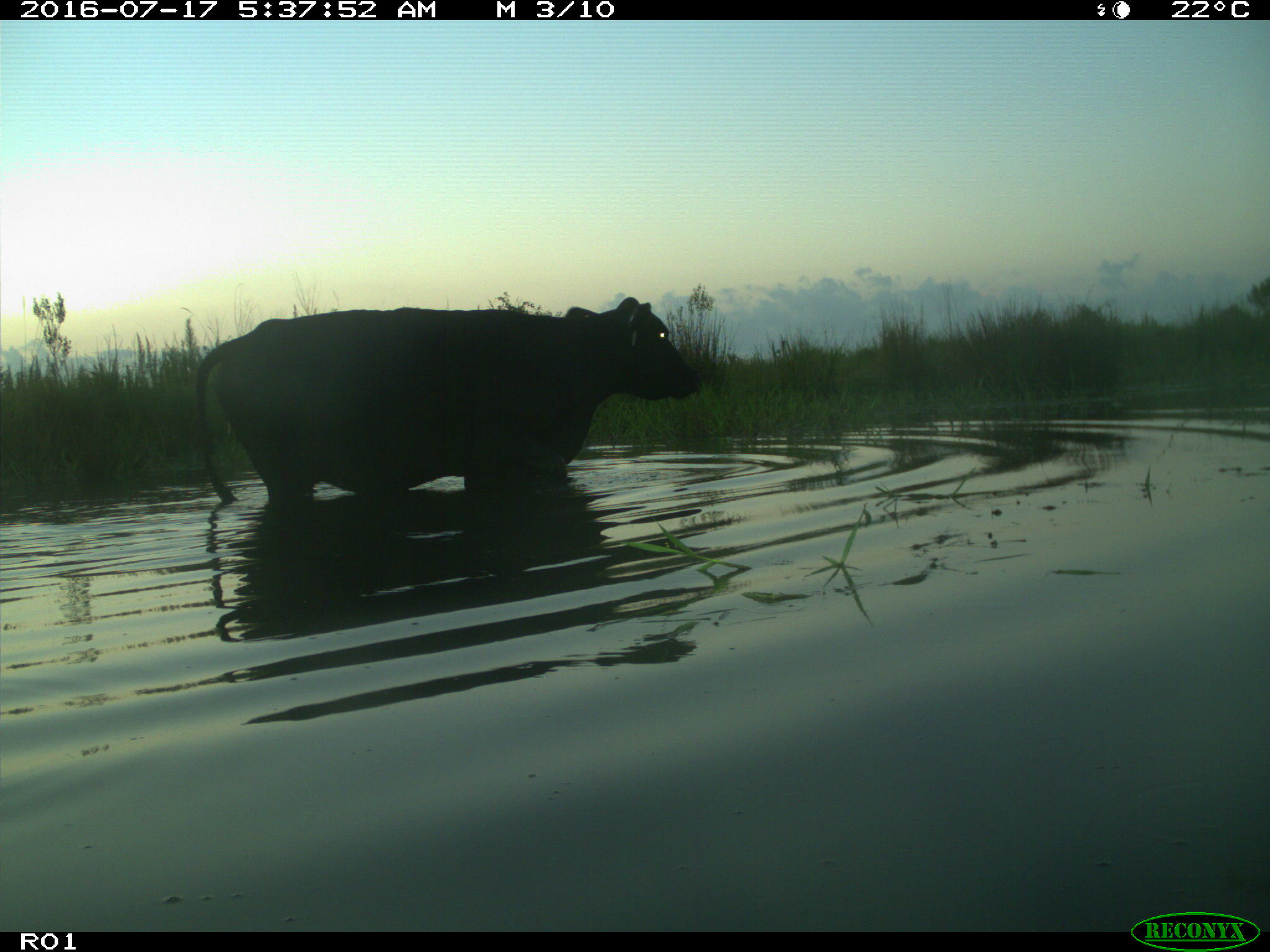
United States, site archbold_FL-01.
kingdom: Animalia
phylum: Chordata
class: Mammalia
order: Artiodactyla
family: Bovidae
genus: Bos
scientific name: Bos taurus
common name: domestic cow